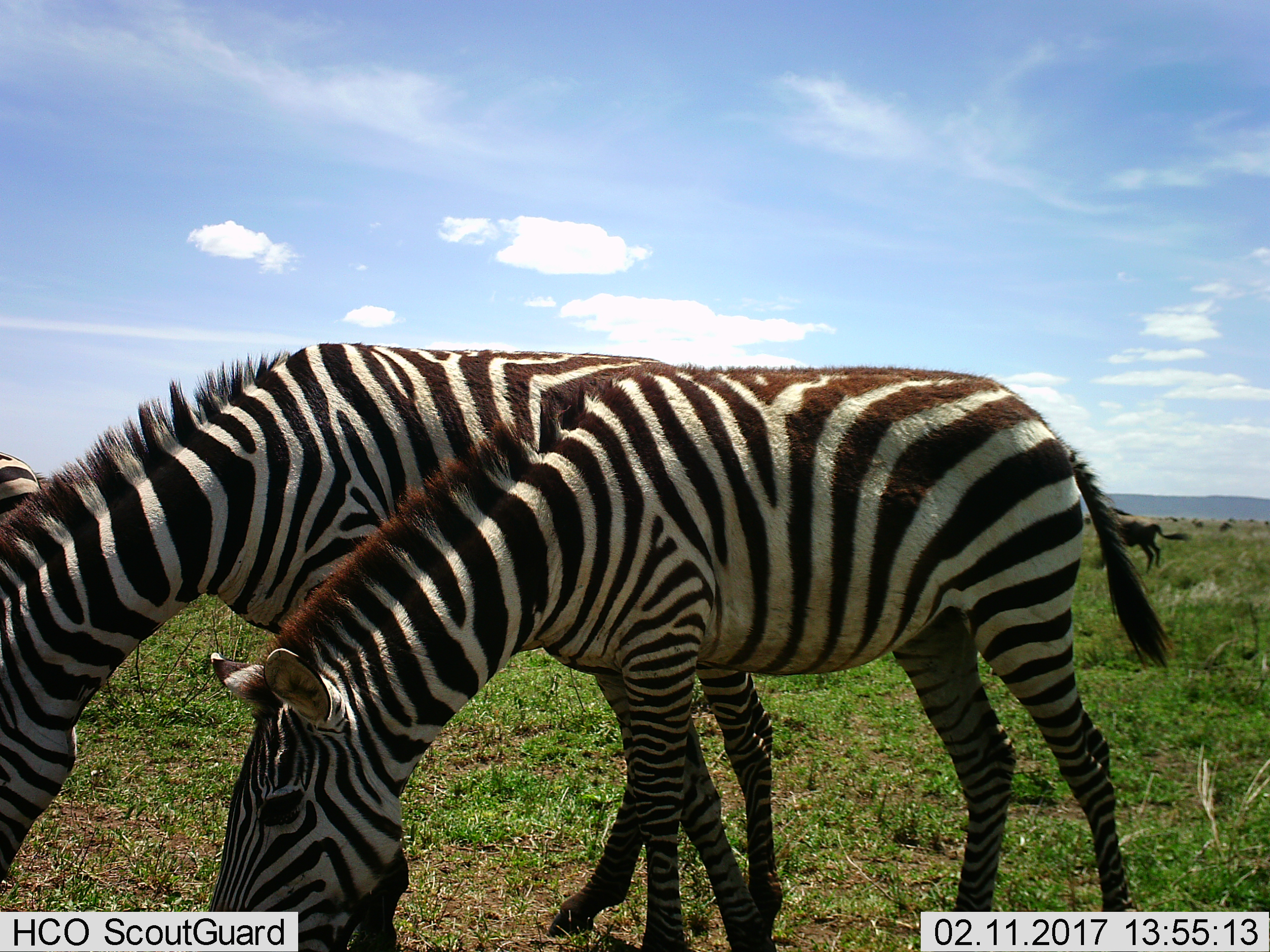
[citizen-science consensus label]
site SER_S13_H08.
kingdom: Animalia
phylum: Chordata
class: Mammalia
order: Perissodactyla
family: Equidae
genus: Equus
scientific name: Equus quagga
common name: plains zebra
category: zebraplains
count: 3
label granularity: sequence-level